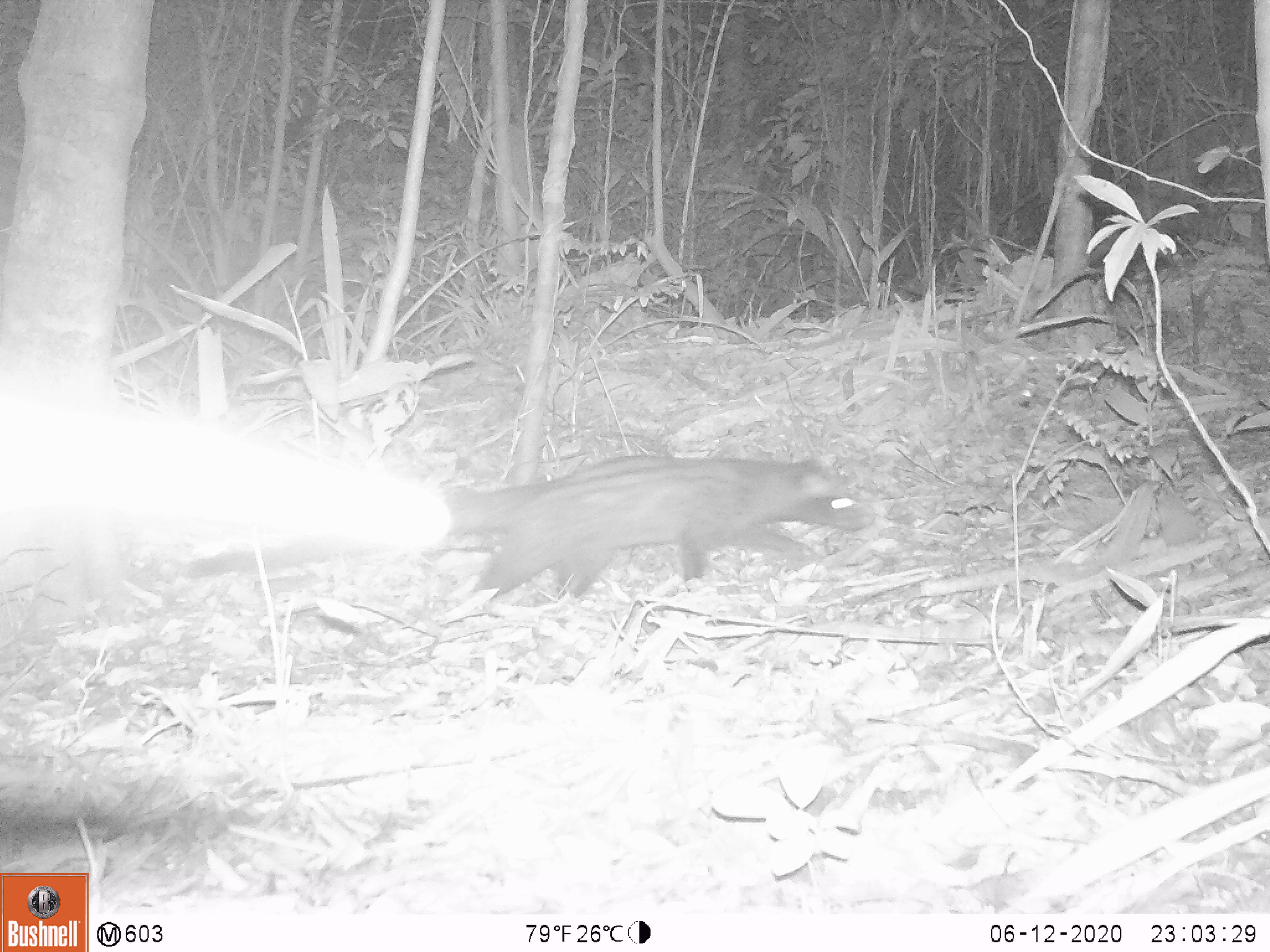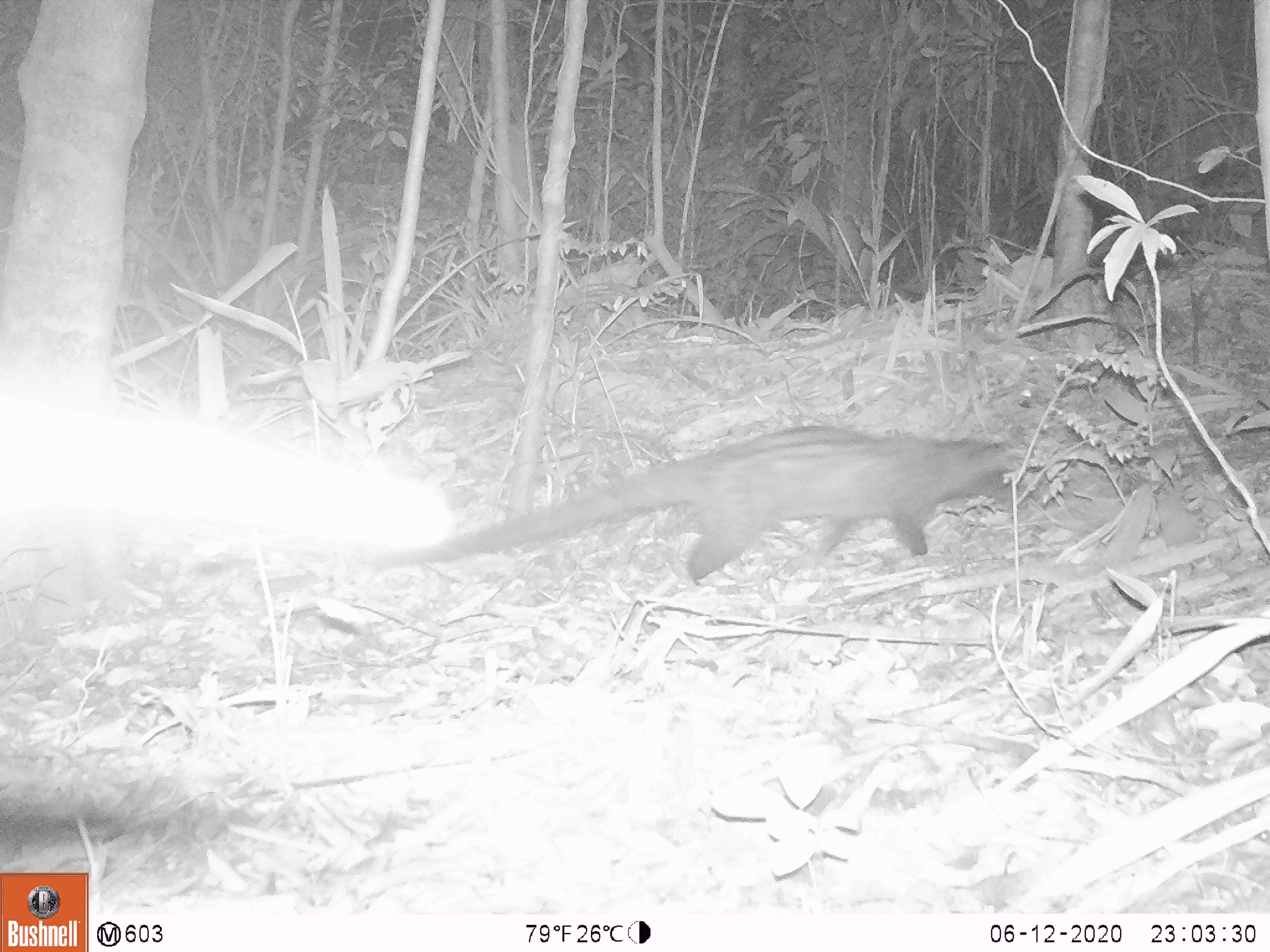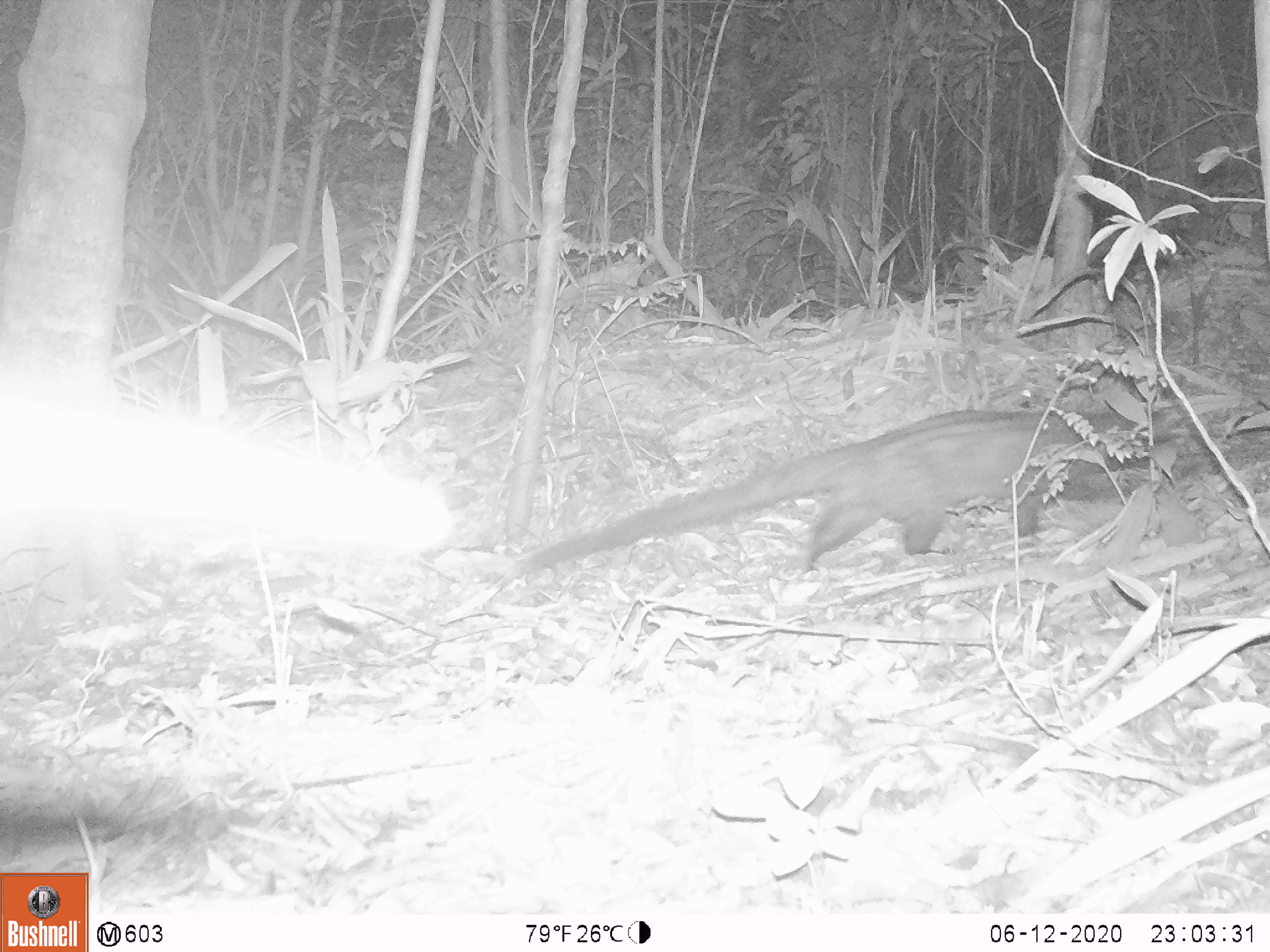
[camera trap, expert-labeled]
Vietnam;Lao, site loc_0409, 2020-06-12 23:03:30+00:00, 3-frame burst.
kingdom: Animalia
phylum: Chordata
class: Mammalia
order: Carnivora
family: Viverridae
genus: Paradoxurus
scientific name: Paradoxurus hermaphroditus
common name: common palm civet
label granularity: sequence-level